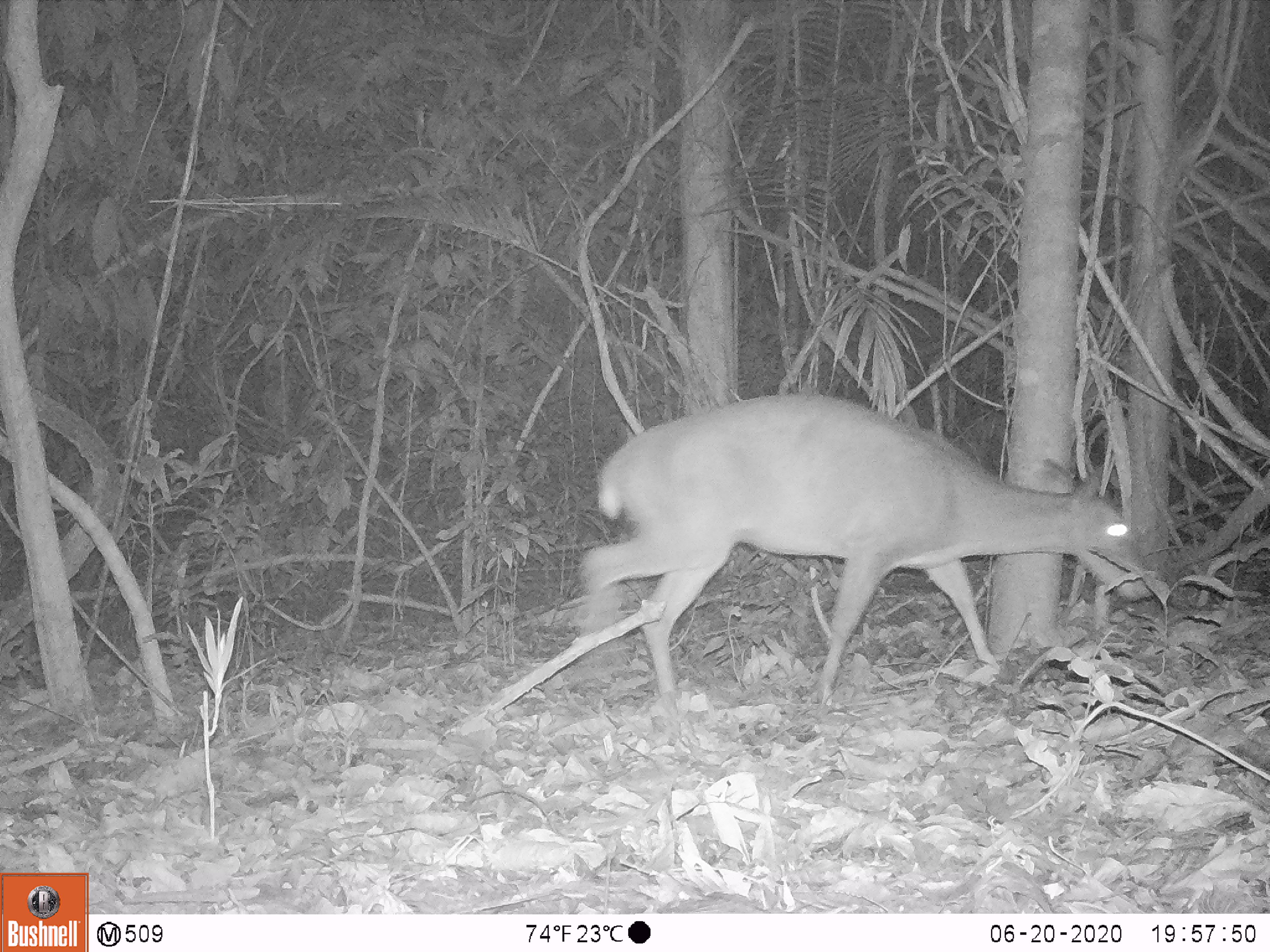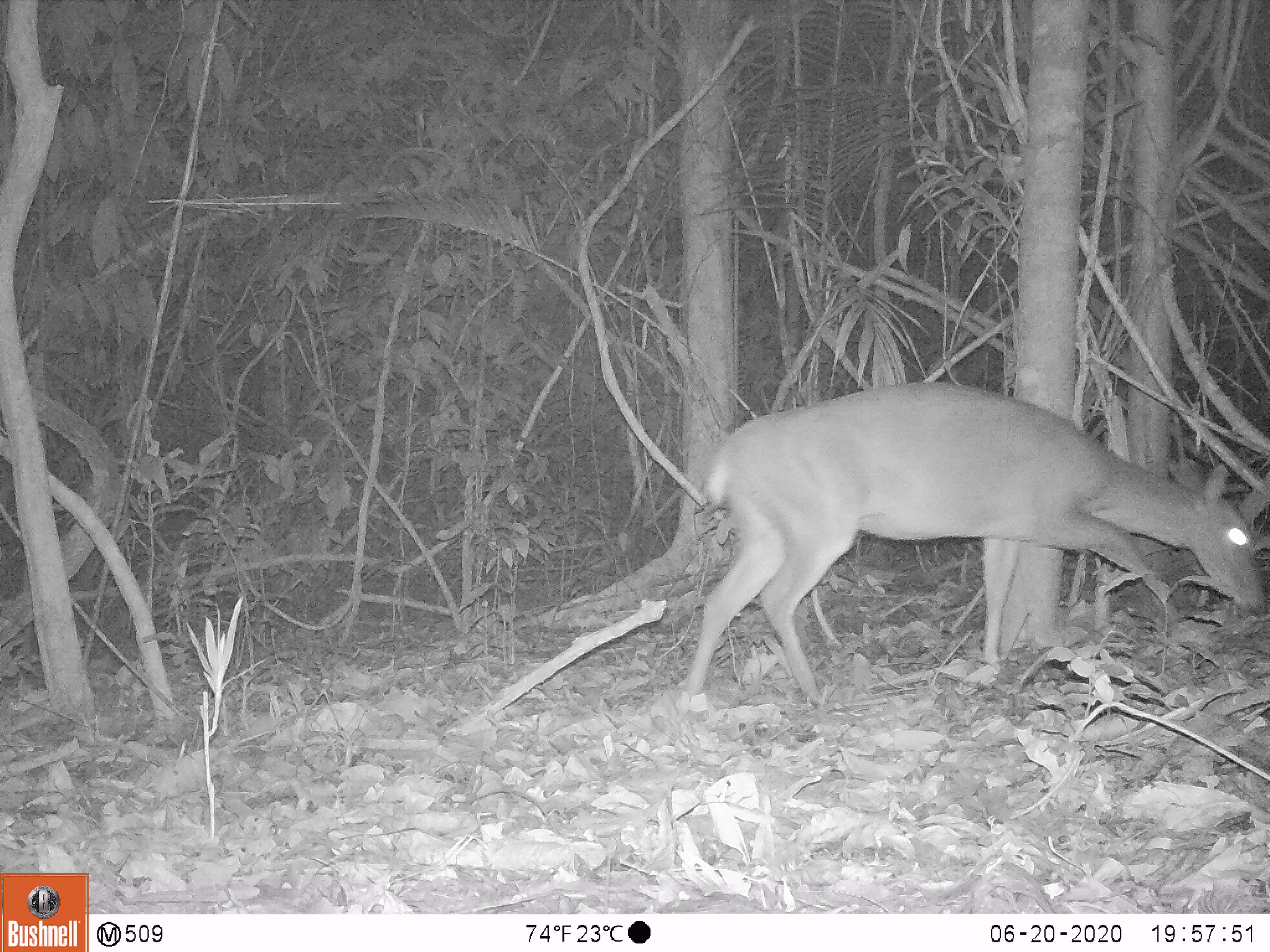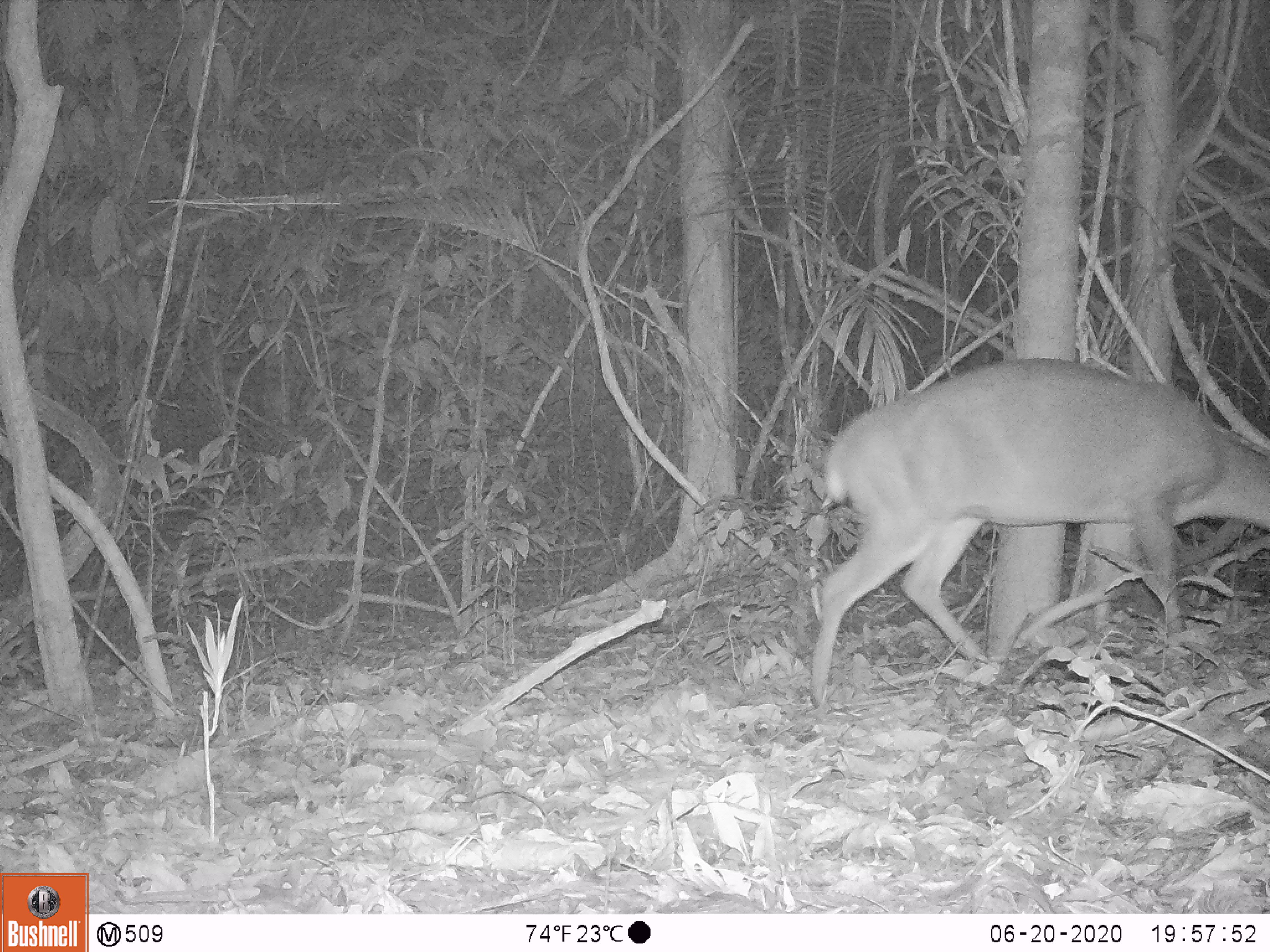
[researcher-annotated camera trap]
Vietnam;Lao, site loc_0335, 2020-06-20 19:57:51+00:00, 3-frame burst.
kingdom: Animalia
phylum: Chordata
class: Mammalia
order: Artiodactyla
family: Cervidae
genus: Muntiacus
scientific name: Muntiacus vuquangensis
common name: large-antlered muntjac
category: large antlered muntjac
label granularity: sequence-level